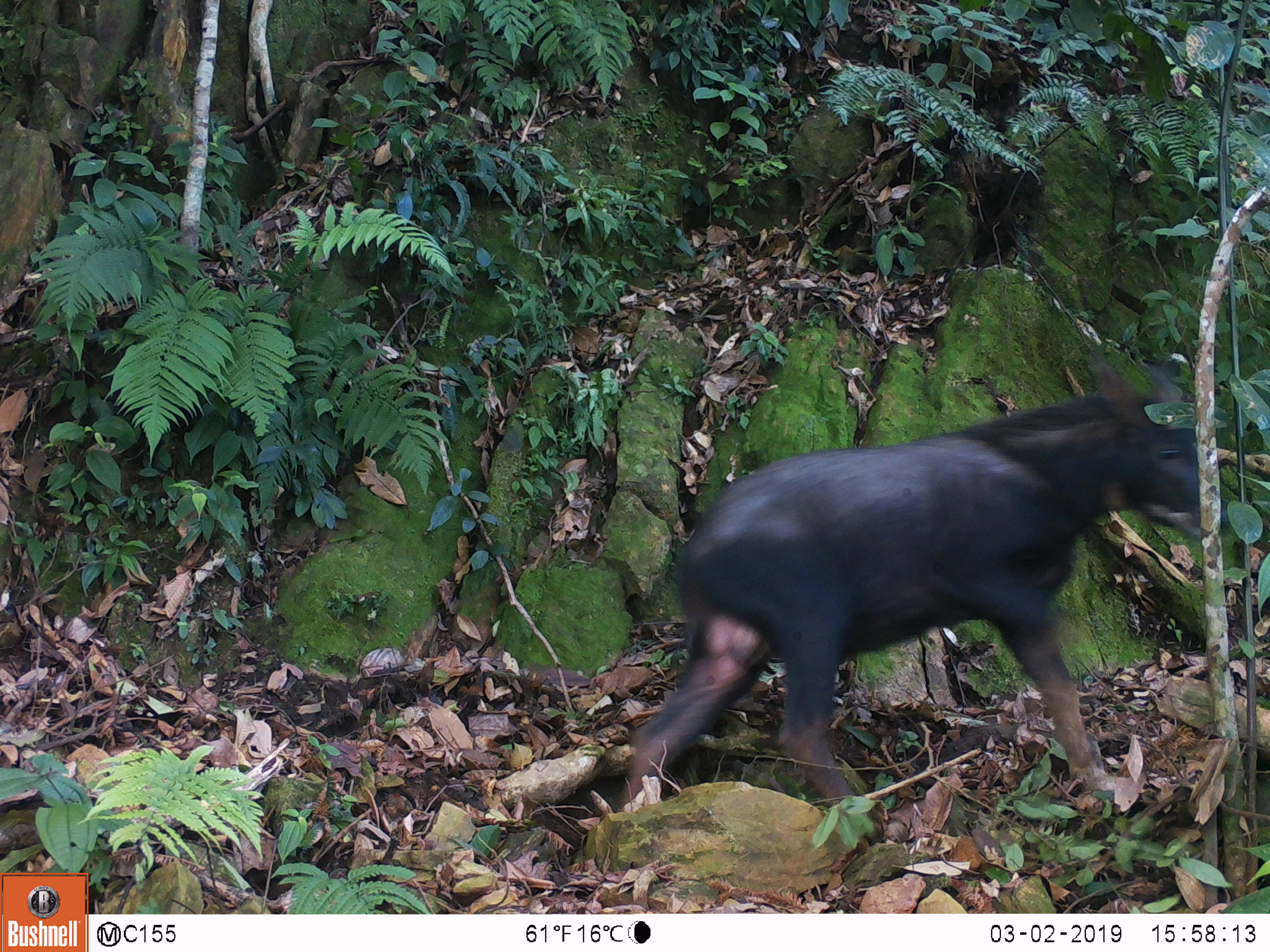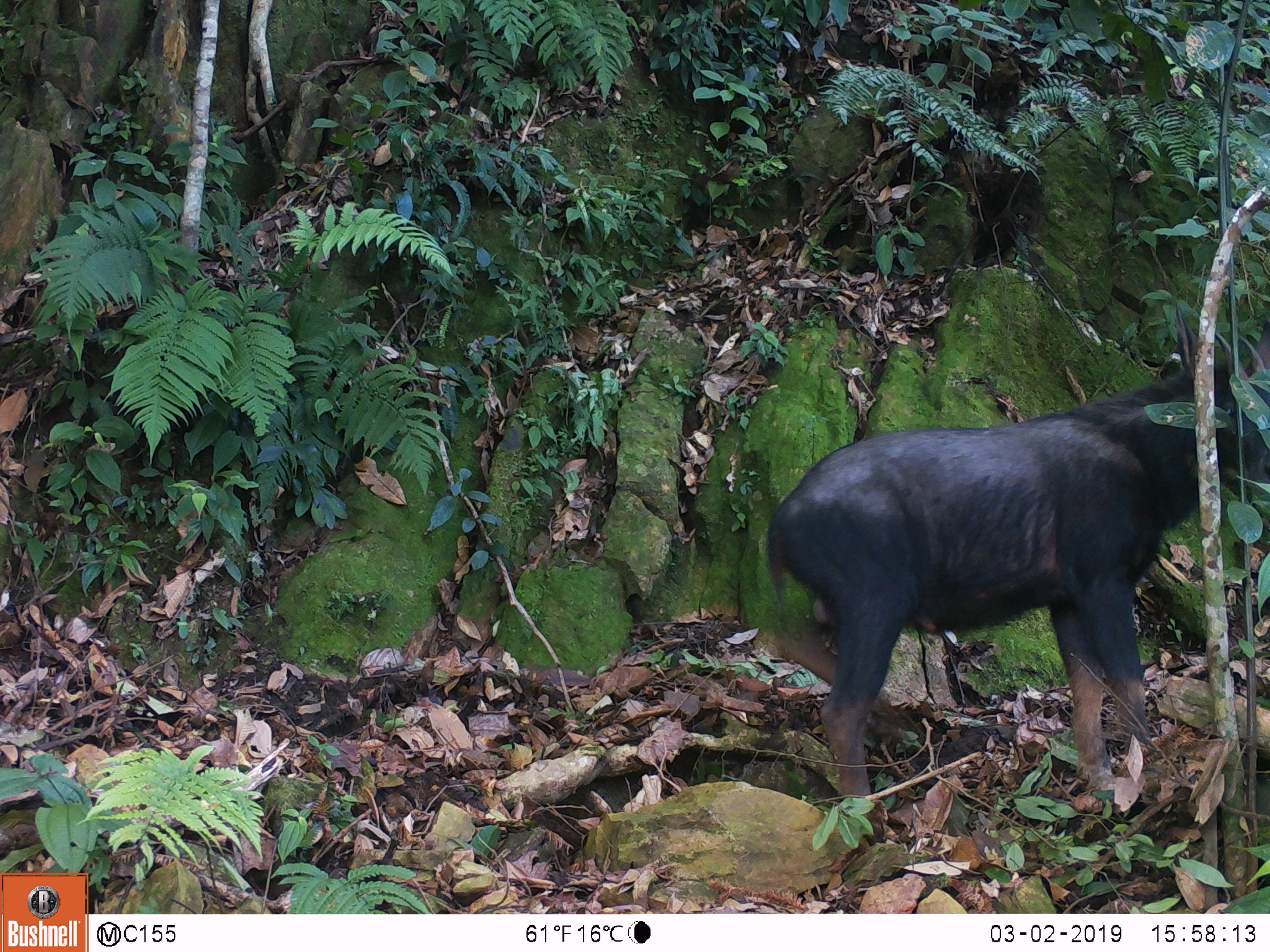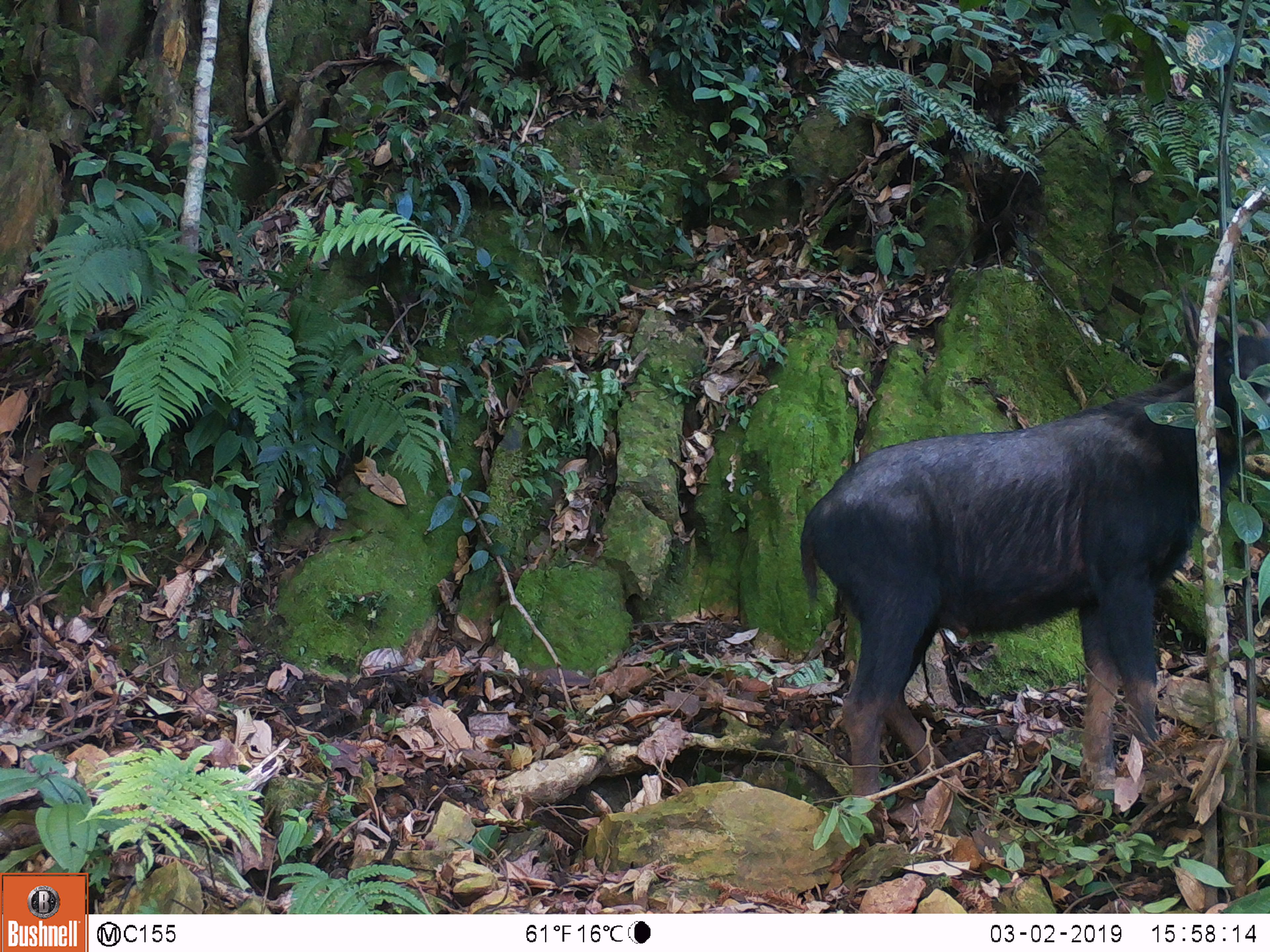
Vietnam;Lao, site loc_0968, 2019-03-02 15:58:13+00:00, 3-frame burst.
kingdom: Animalia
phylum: Chordata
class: Mammalia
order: Artiodactyla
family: Bovidae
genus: Capricornis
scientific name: Capricornis sumatraensis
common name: chinese serow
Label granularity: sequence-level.